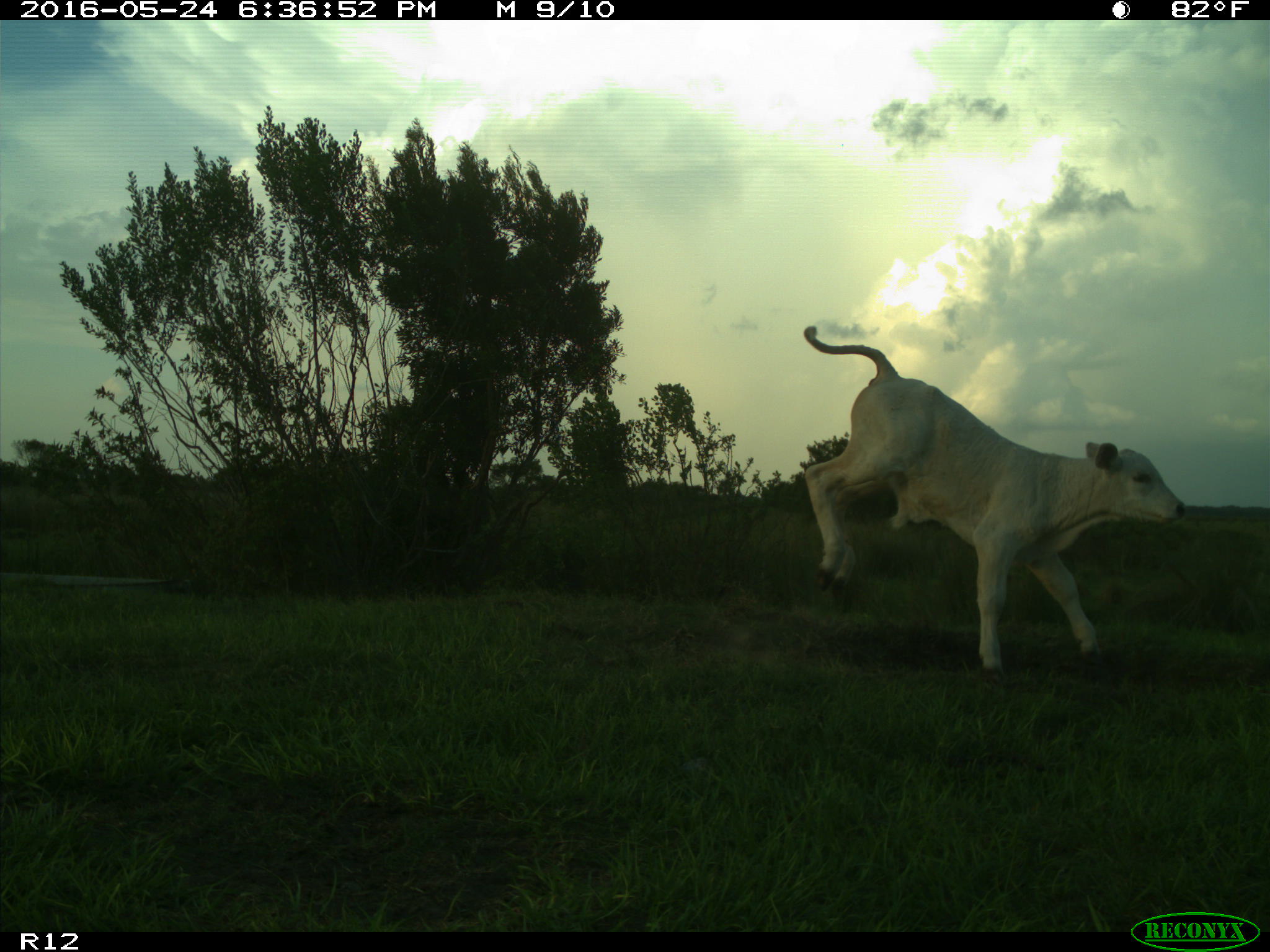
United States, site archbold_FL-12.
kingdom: Animalia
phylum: Chordata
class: Mammalia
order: Artiodactyla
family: Bovidae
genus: Bos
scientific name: Bos taurus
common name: domestic cow